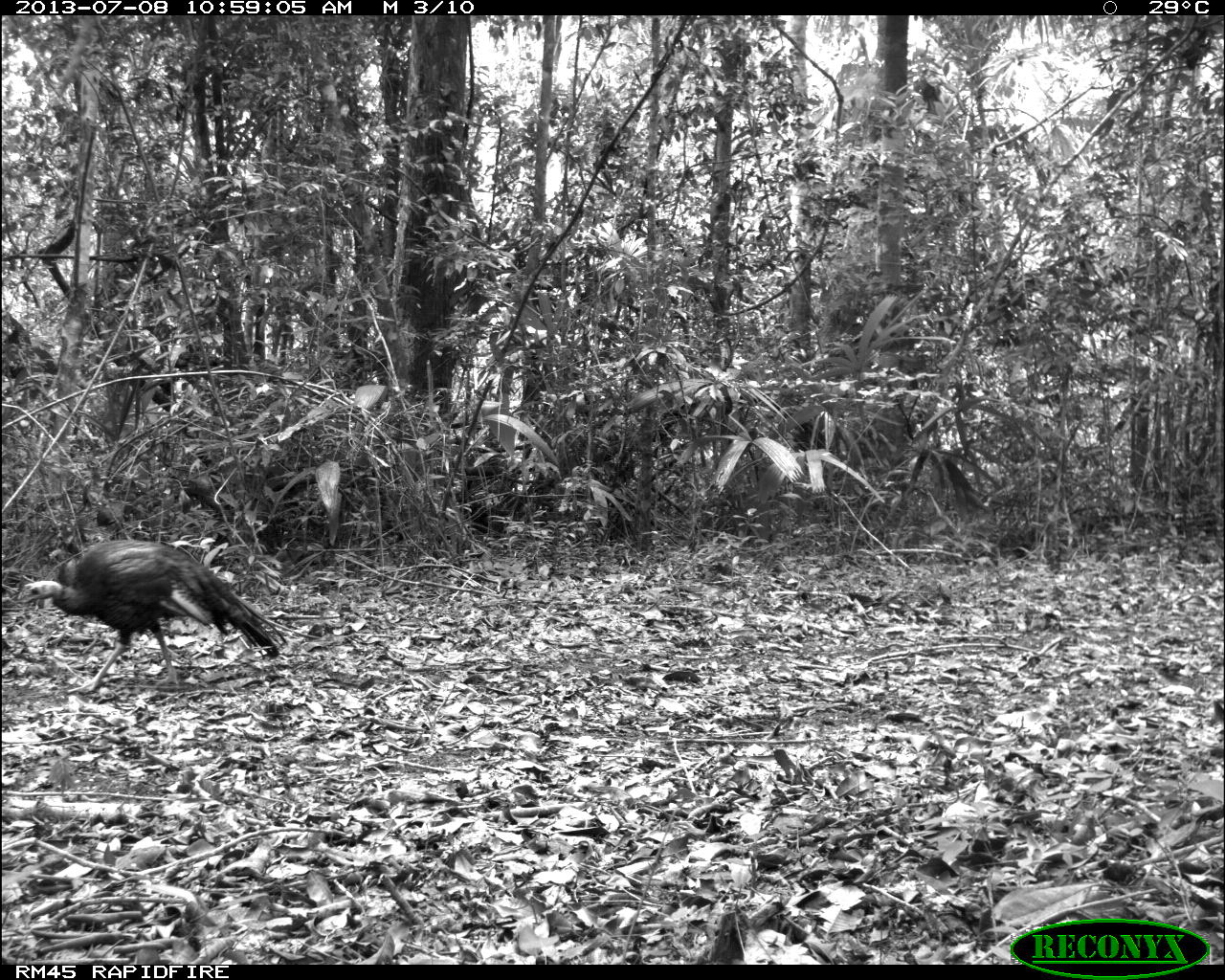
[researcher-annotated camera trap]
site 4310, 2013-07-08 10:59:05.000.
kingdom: Animalia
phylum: Chordata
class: Aves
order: Galliformes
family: Phasianidae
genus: Meleagris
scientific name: Meleagris ocellata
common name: ocellated turkey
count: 1